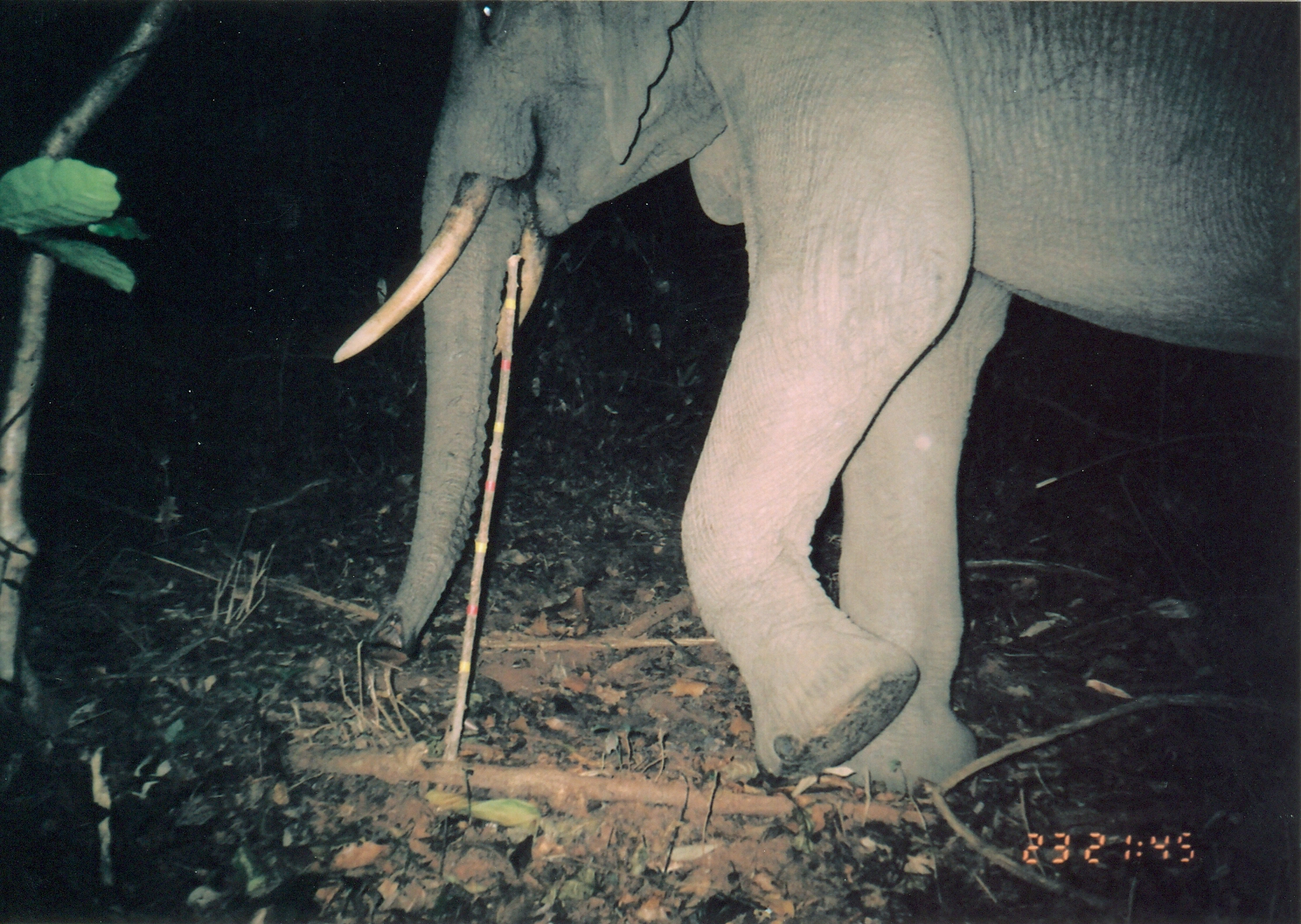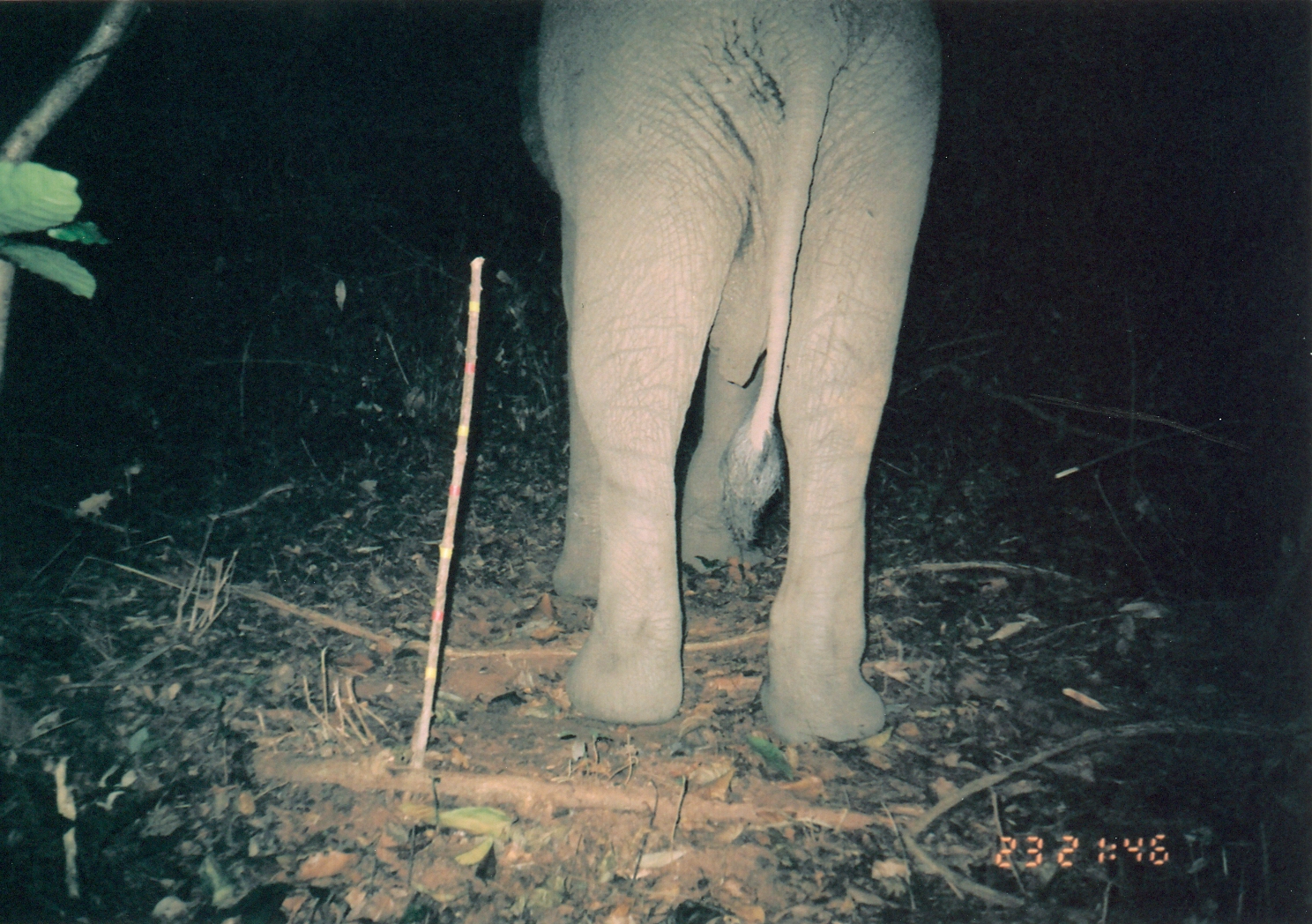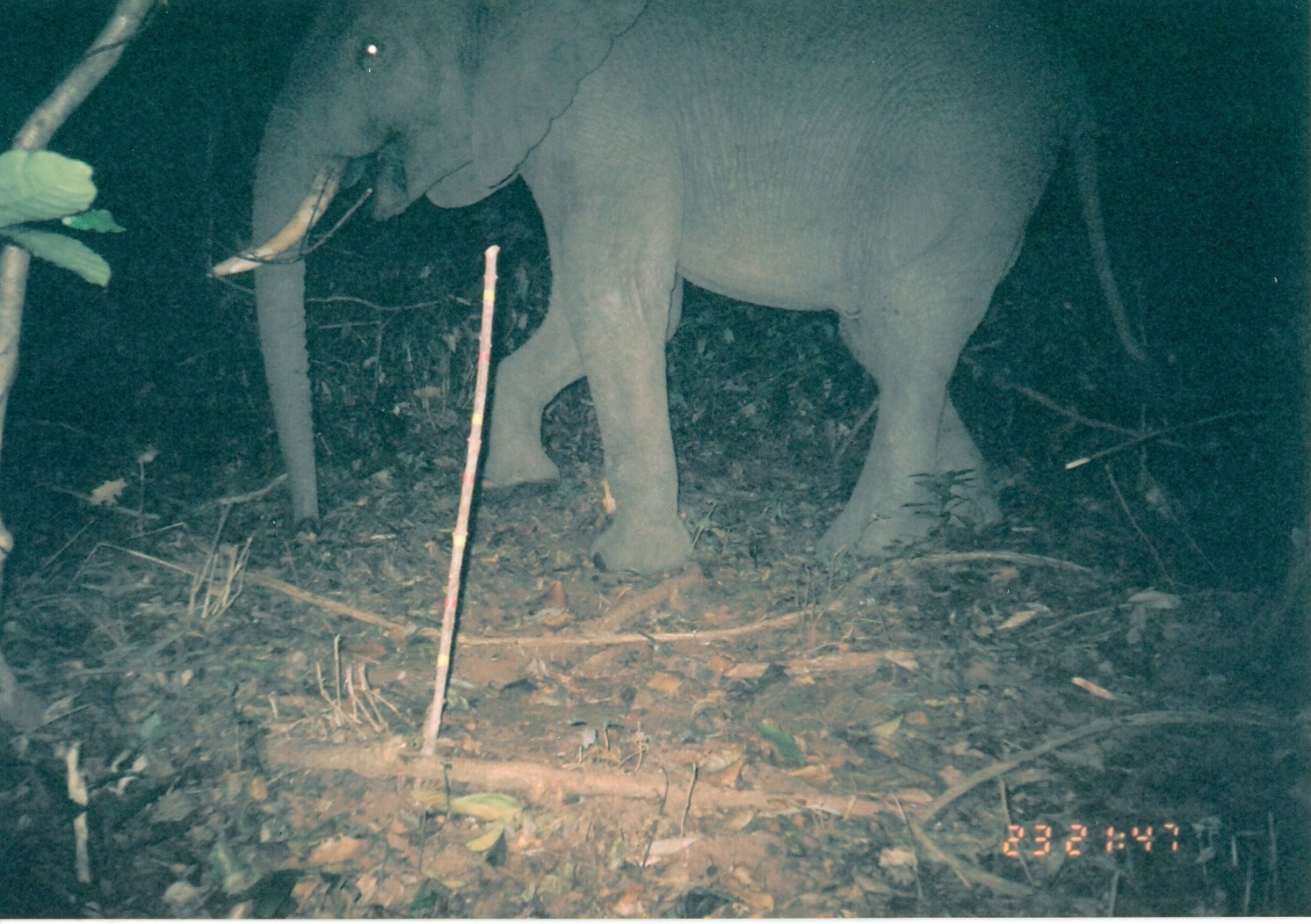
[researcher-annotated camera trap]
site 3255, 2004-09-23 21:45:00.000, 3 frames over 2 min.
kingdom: Animalia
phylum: Chordata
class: Mammalia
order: Proboscidea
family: Elephantidae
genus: Loxodonta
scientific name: Loxodonta africana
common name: african bush elephant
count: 1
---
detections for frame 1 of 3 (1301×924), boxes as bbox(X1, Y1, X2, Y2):
loxodonta africana: bbox(331, 0, 1301, 803)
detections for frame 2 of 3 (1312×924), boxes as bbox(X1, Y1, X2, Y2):
loxodonta africana: bbox(517, 1, 937, 740)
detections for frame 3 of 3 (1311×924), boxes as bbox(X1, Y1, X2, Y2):
loxodonta africana: bbox(207, 0, 1161, 574)